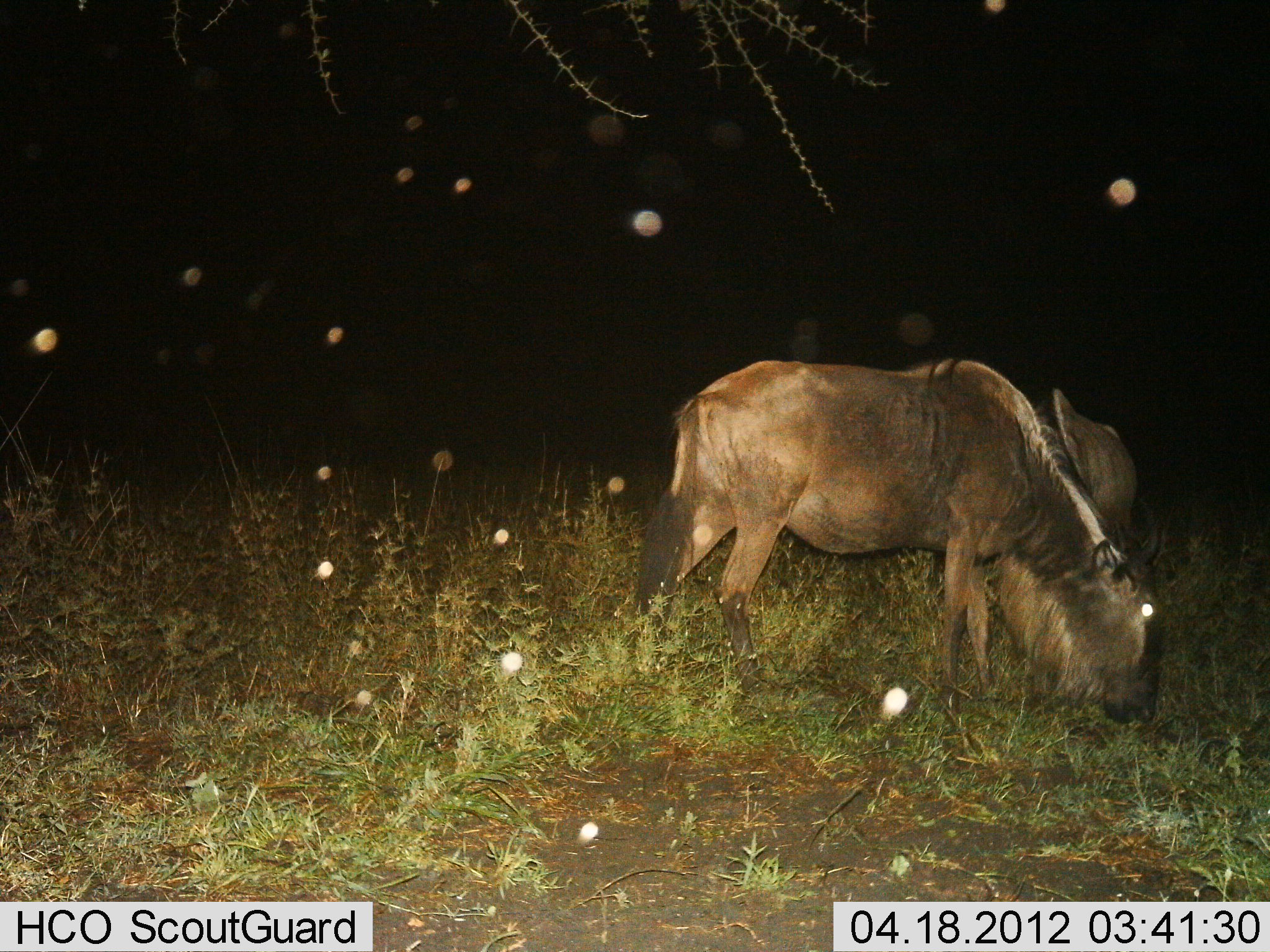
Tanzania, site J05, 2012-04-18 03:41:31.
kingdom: Animalia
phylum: Chordata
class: Mammalia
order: Artiodactyla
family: Bovidae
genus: Connochaetes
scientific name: Connochaetes taurinus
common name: blue wildebeest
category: wildebeest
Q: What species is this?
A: Wildebeest (blue wildebeest) (Connochaetes taurinus).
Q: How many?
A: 2.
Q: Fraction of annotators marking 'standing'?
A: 28%.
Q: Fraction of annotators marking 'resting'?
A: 0%.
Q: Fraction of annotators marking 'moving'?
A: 0%.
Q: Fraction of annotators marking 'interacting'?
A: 6%.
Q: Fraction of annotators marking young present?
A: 0%.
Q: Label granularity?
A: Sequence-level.